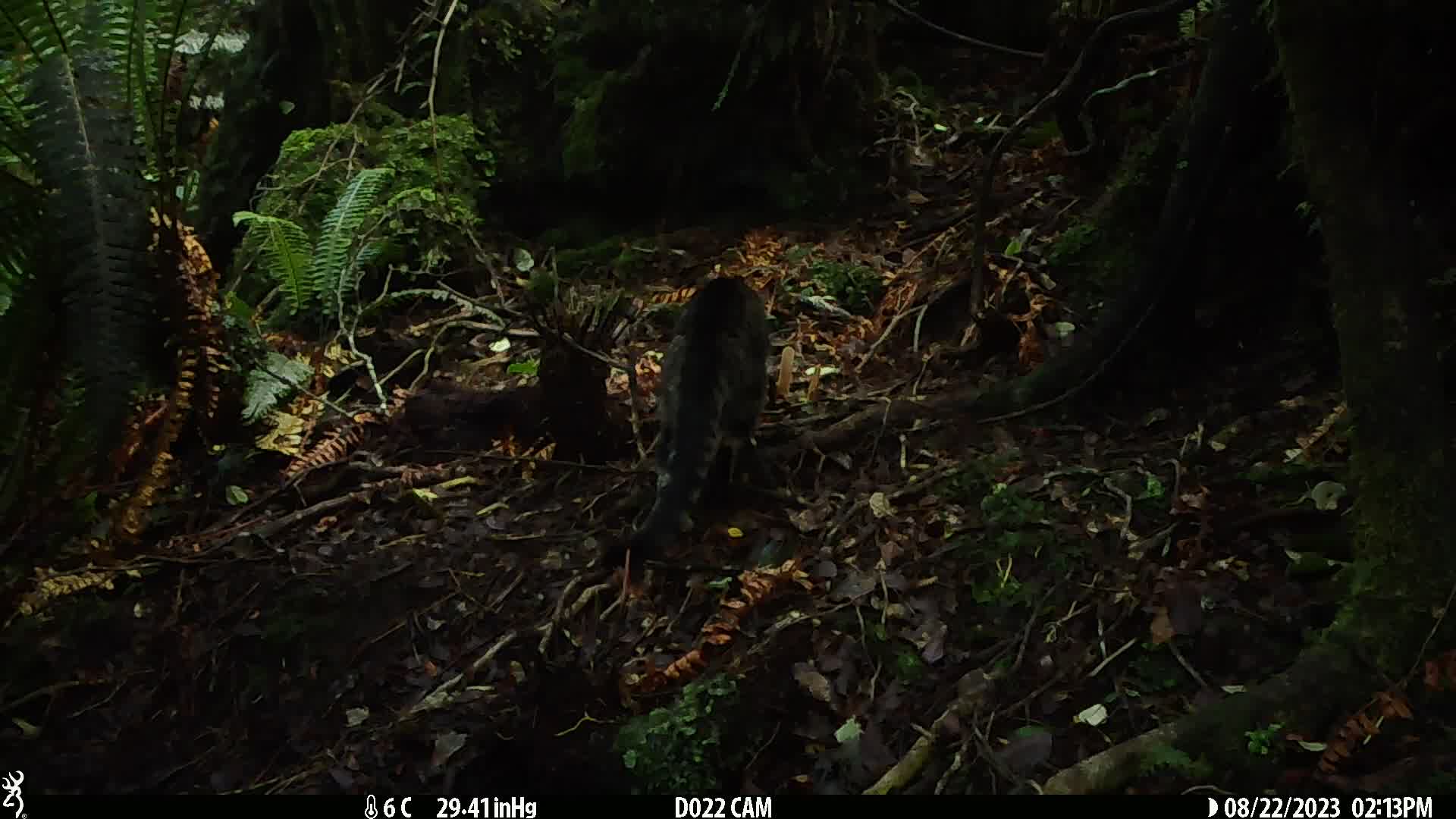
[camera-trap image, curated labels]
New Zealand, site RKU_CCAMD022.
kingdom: Animalia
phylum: Chordata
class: Mammalia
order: Carnivora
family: Felidae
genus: Felis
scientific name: Felis catus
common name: domestic cat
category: cat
Cat (domestic cat) (Felis catus).